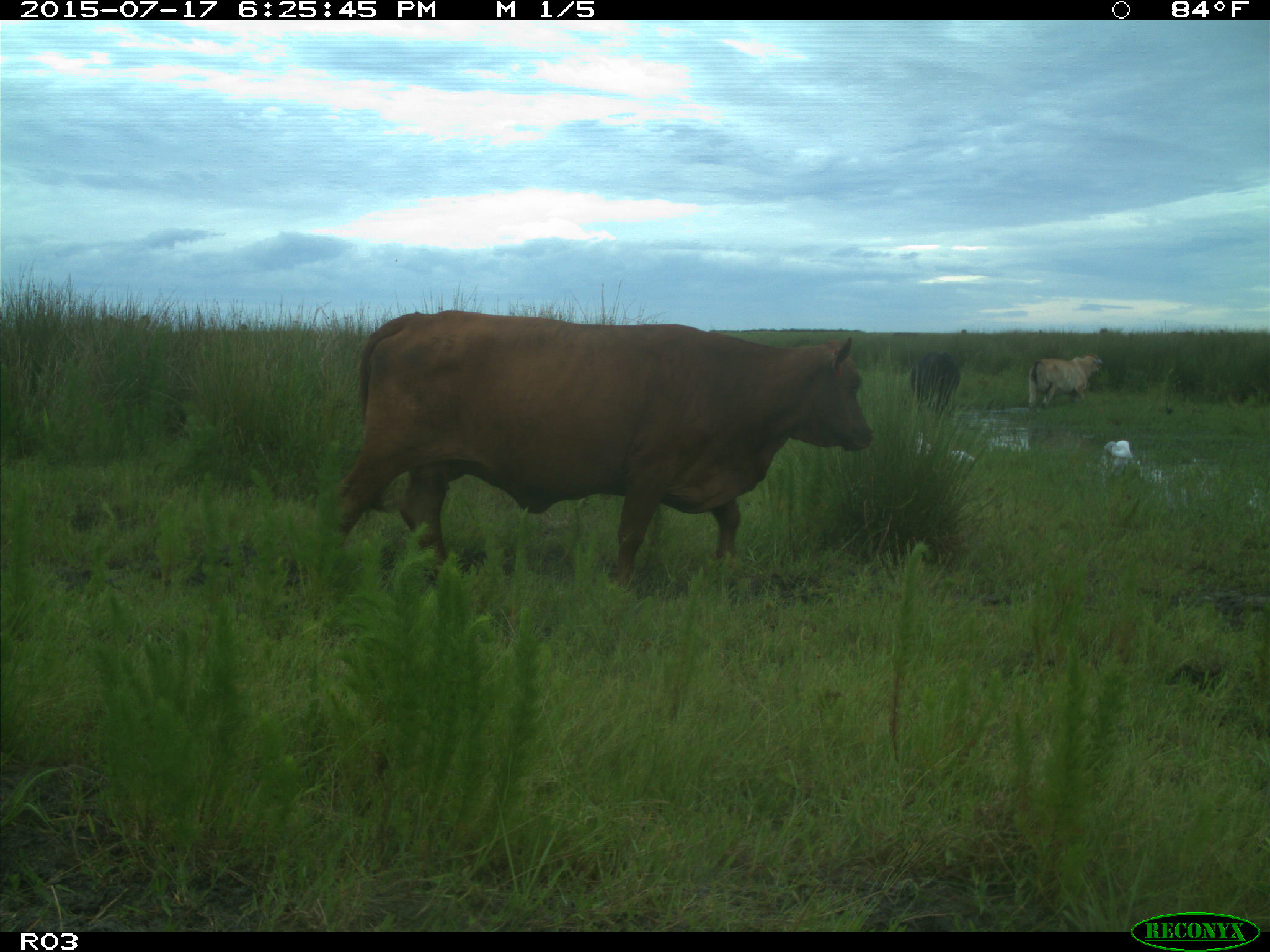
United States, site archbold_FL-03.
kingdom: Animalia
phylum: Chordata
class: Mammalia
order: Artiodactyla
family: Bovidae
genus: Bos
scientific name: Bos taurus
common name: domestic cow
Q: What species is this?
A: Bos taurus (domestic cow).